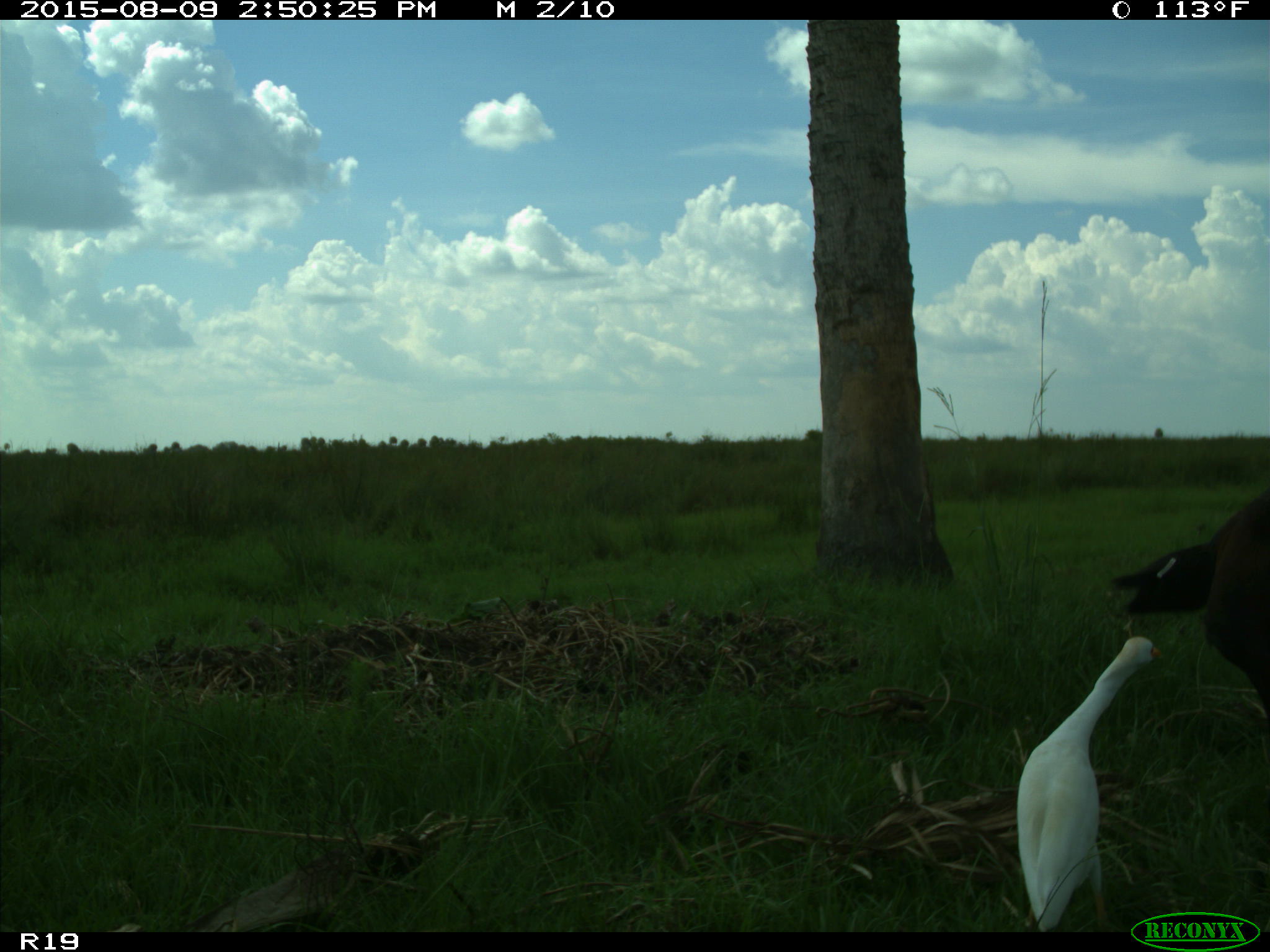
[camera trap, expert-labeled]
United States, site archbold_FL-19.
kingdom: Animalia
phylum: Chordata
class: Mammalia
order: Artiodactyla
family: Bovidae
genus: Bos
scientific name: Bos taurus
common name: domestic cow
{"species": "Bos taurus (domestic cow)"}